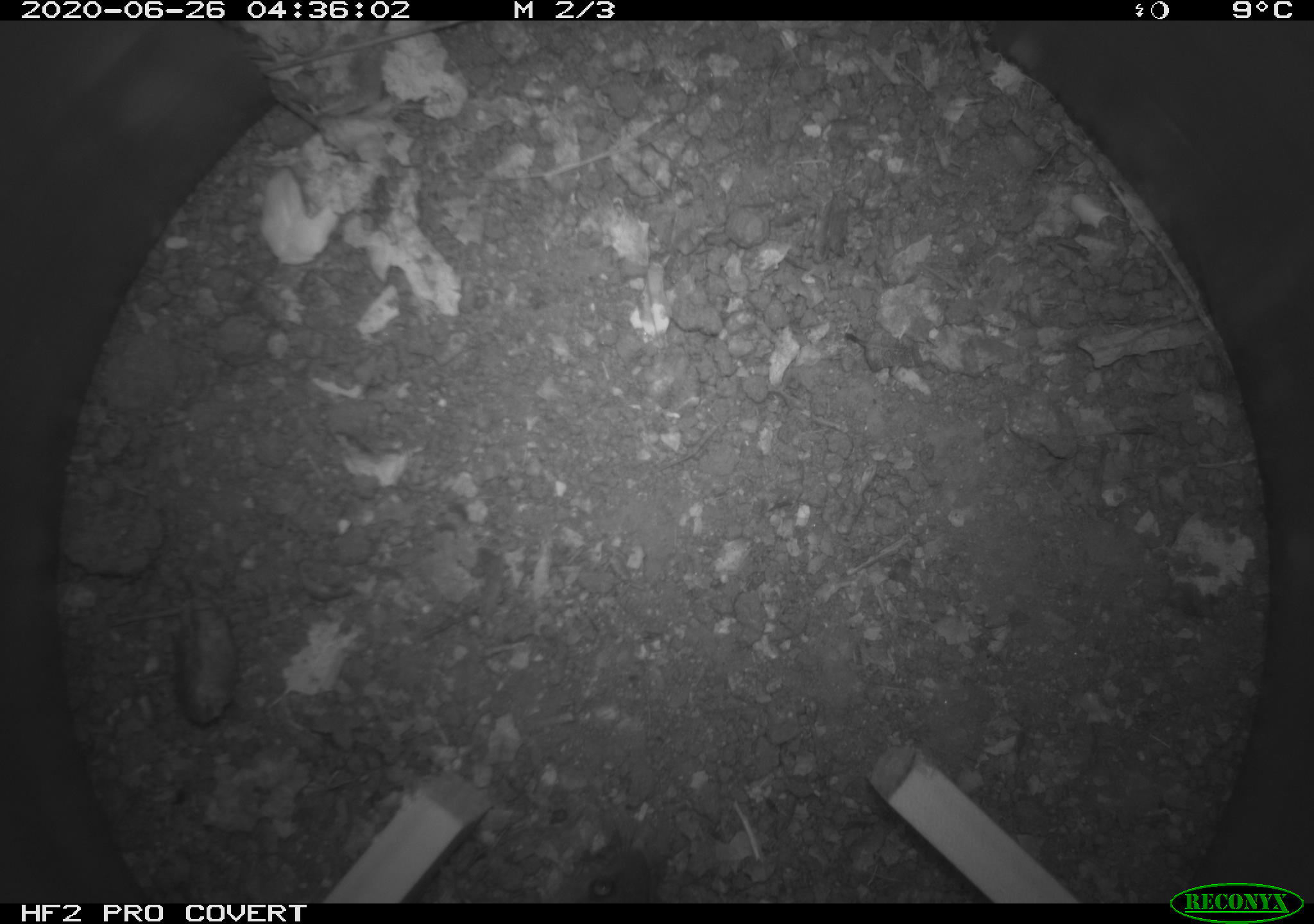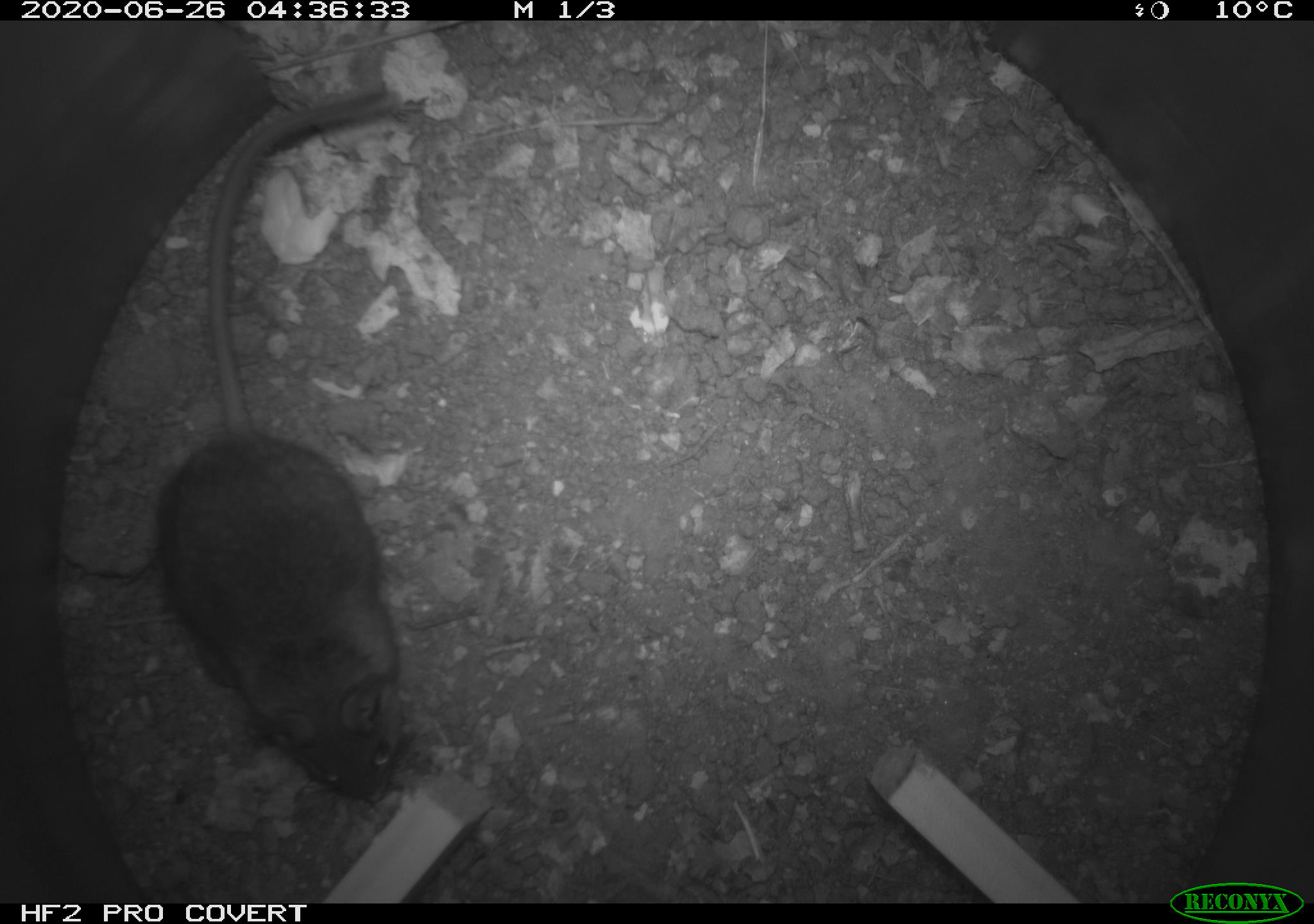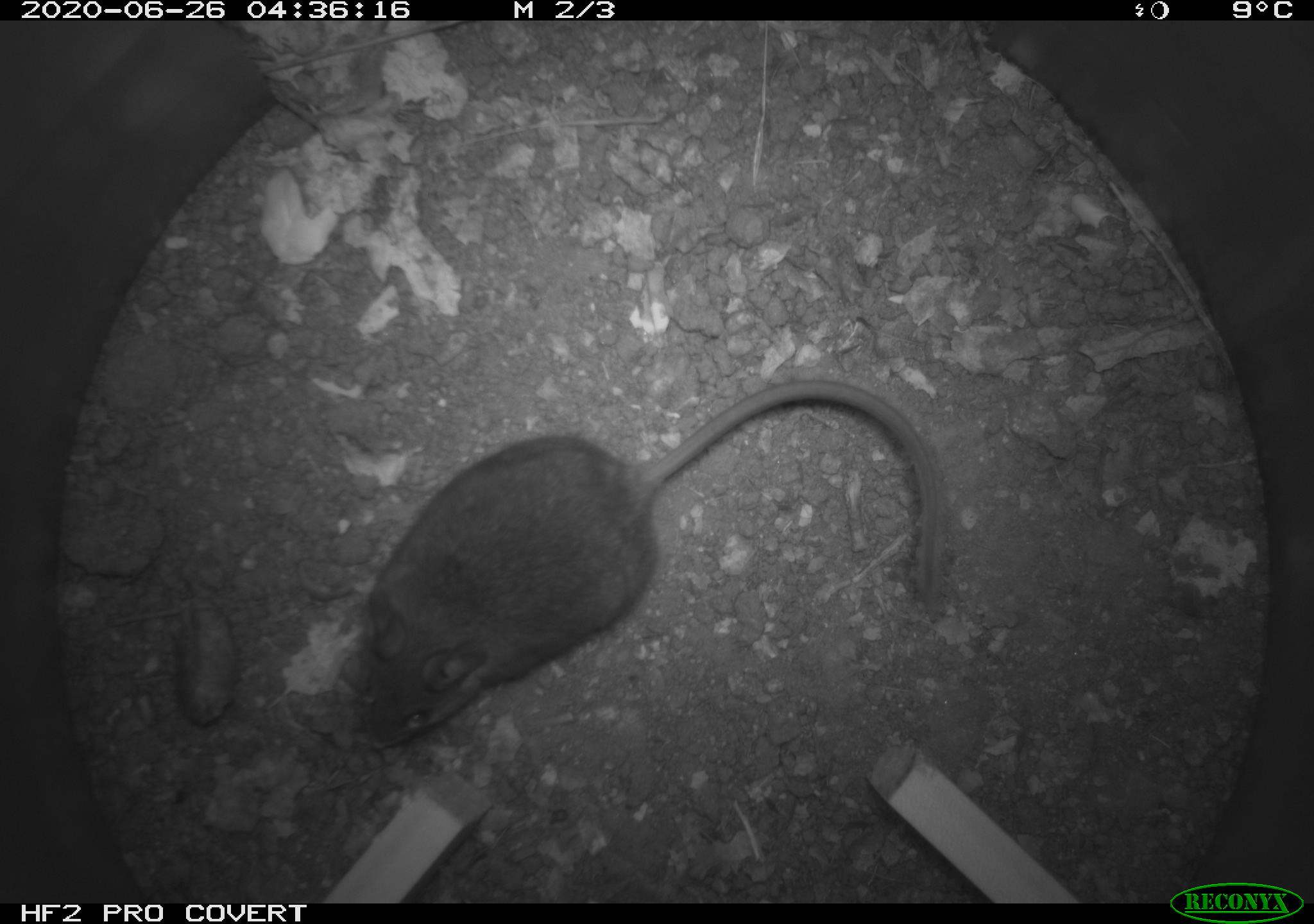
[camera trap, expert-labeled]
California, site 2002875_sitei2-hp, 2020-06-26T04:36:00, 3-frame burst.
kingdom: Animalia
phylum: Chordata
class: Mammalia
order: Rodentia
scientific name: Rodentia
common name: rodent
Rodent (Rodentia).